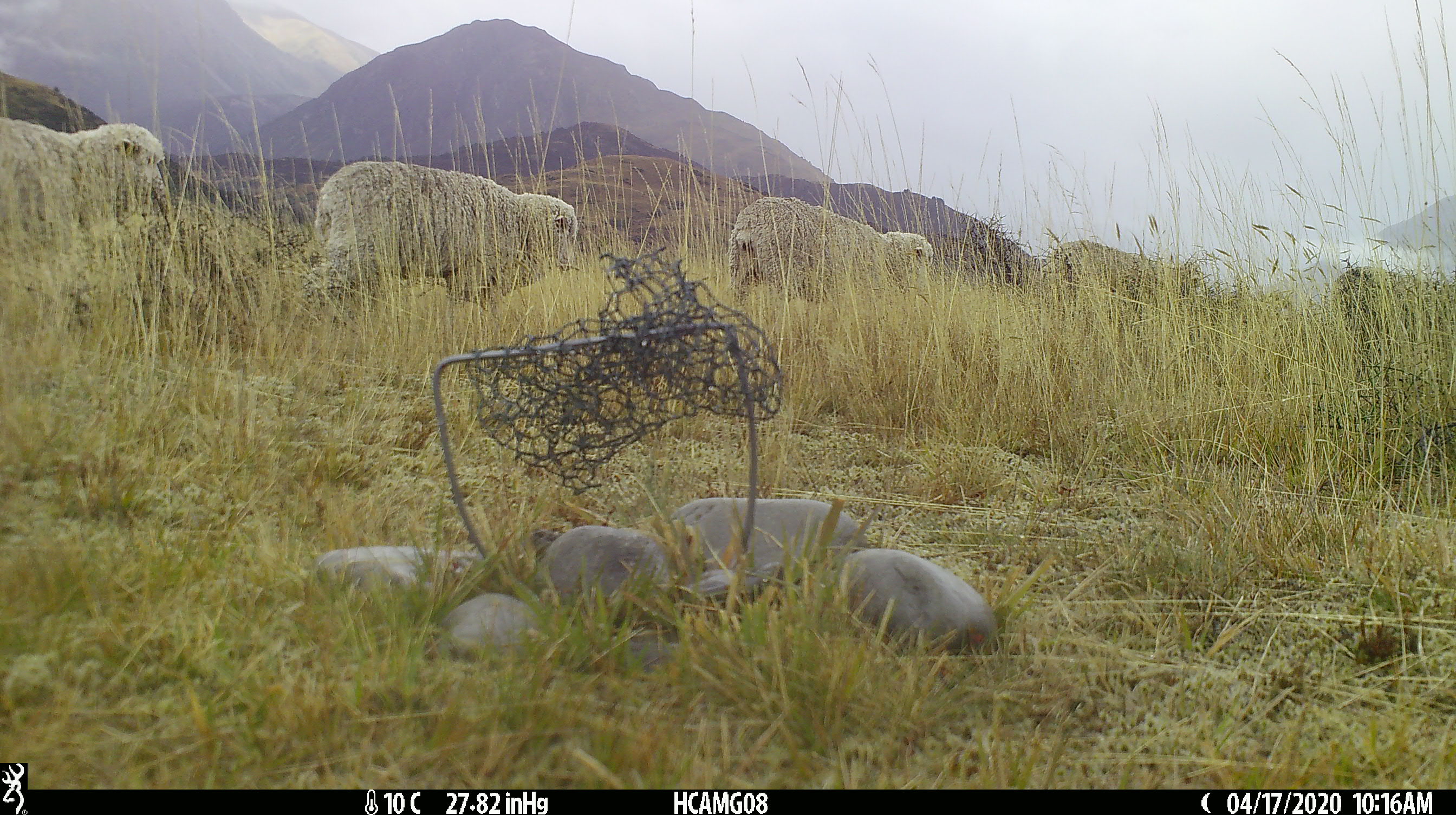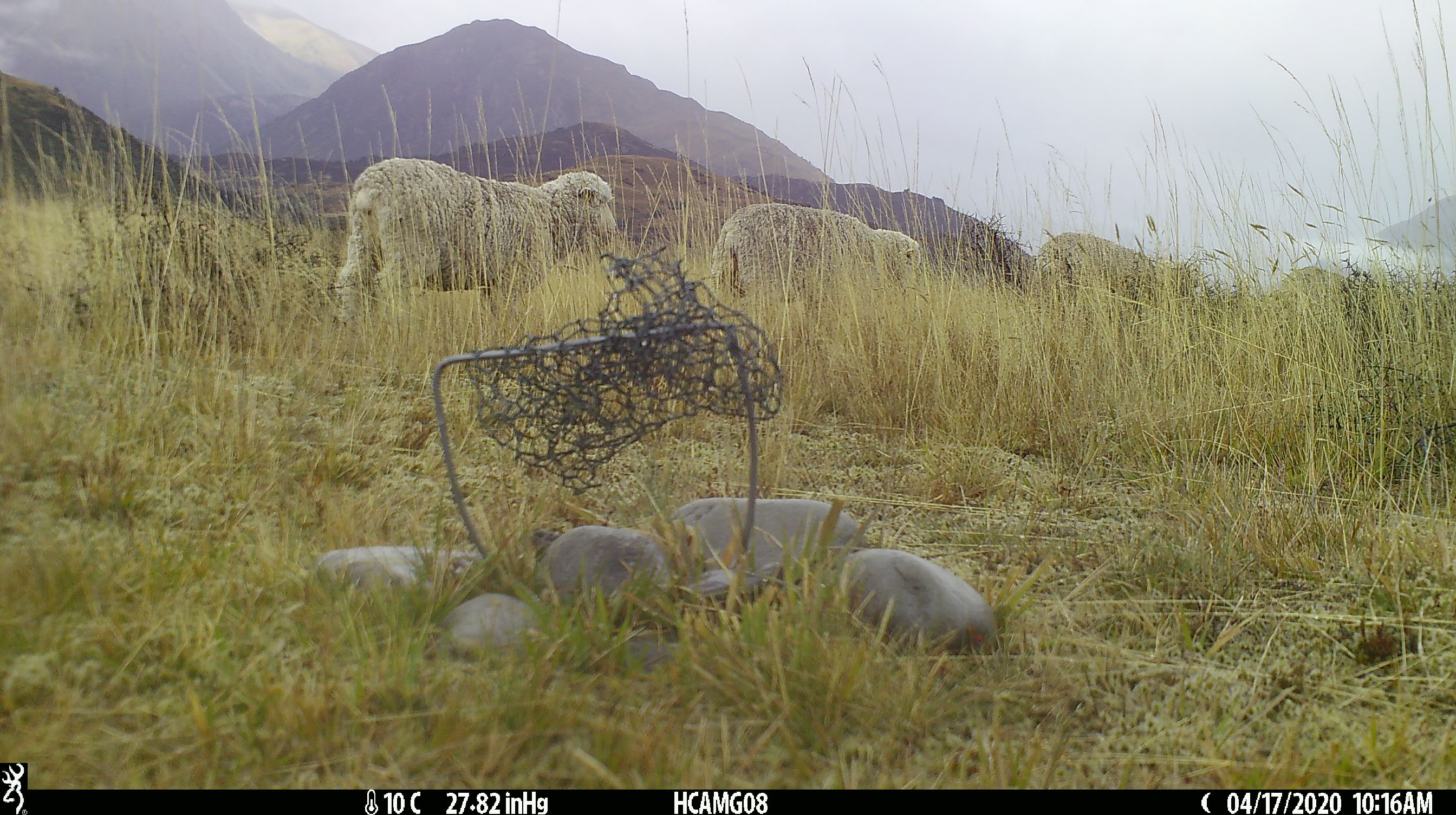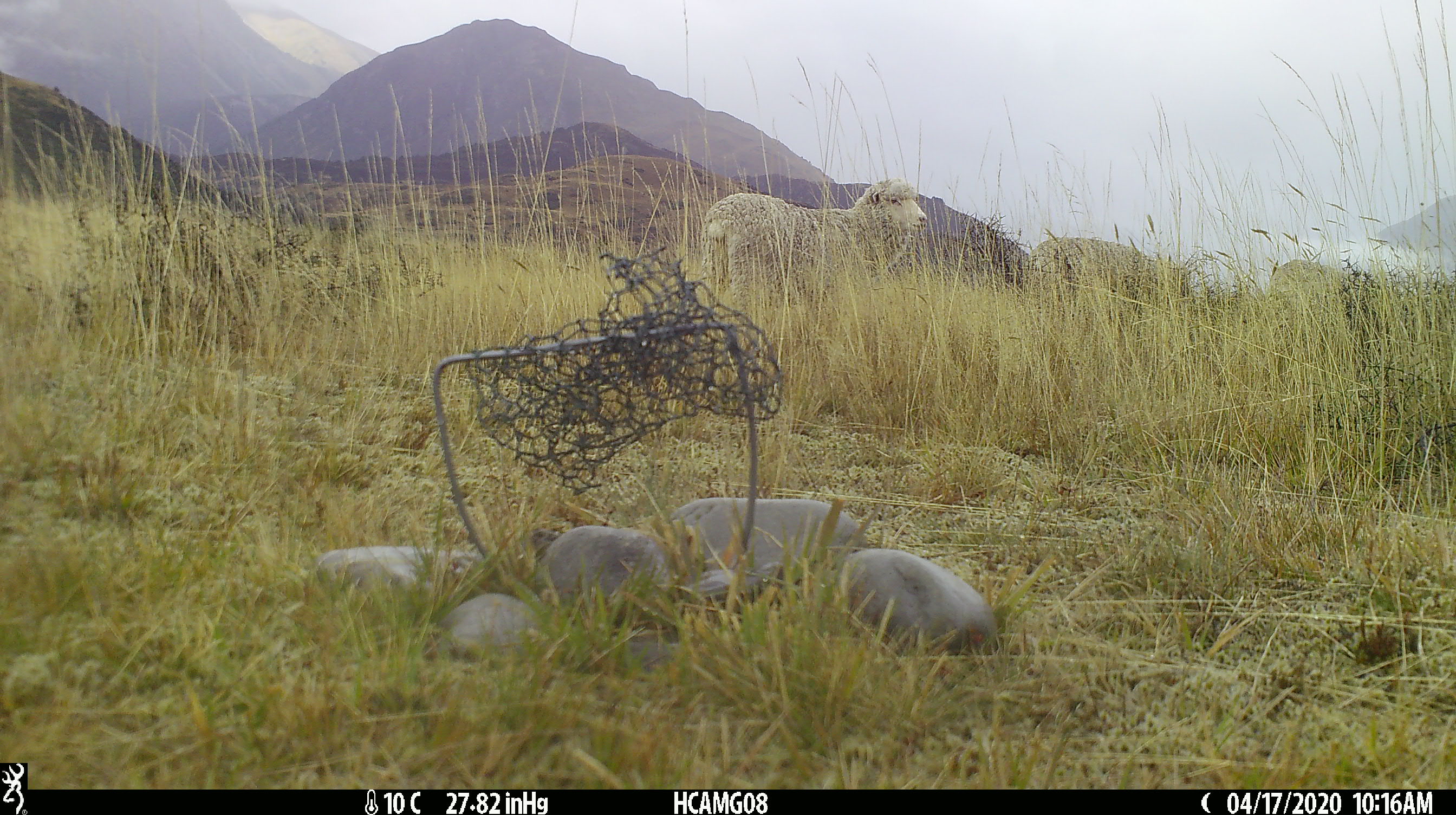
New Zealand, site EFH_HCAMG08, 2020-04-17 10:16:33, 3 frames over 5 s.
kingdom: Animalia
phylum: Chordata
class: Mammalia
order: Artiodactyla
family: Bovidae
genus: Ovis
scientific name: Ovis aries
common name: domestic sheep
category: sheep